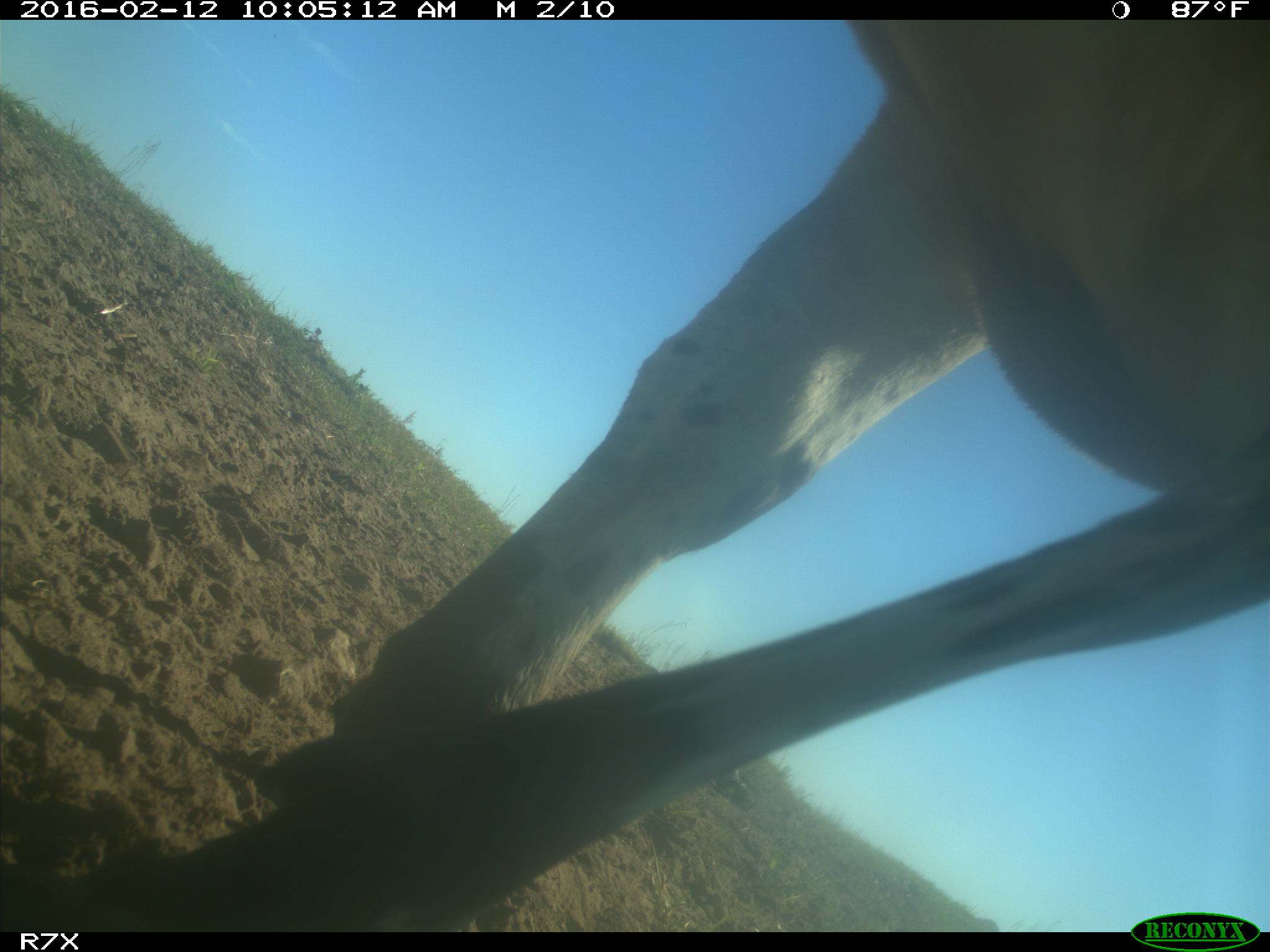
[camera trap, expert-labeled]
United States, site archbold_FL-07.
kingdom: Animalia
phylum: Chordata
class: Mammalia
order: Artiodactyla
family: Bovidae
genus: Bos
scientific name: Bos taurus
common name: domestic cow